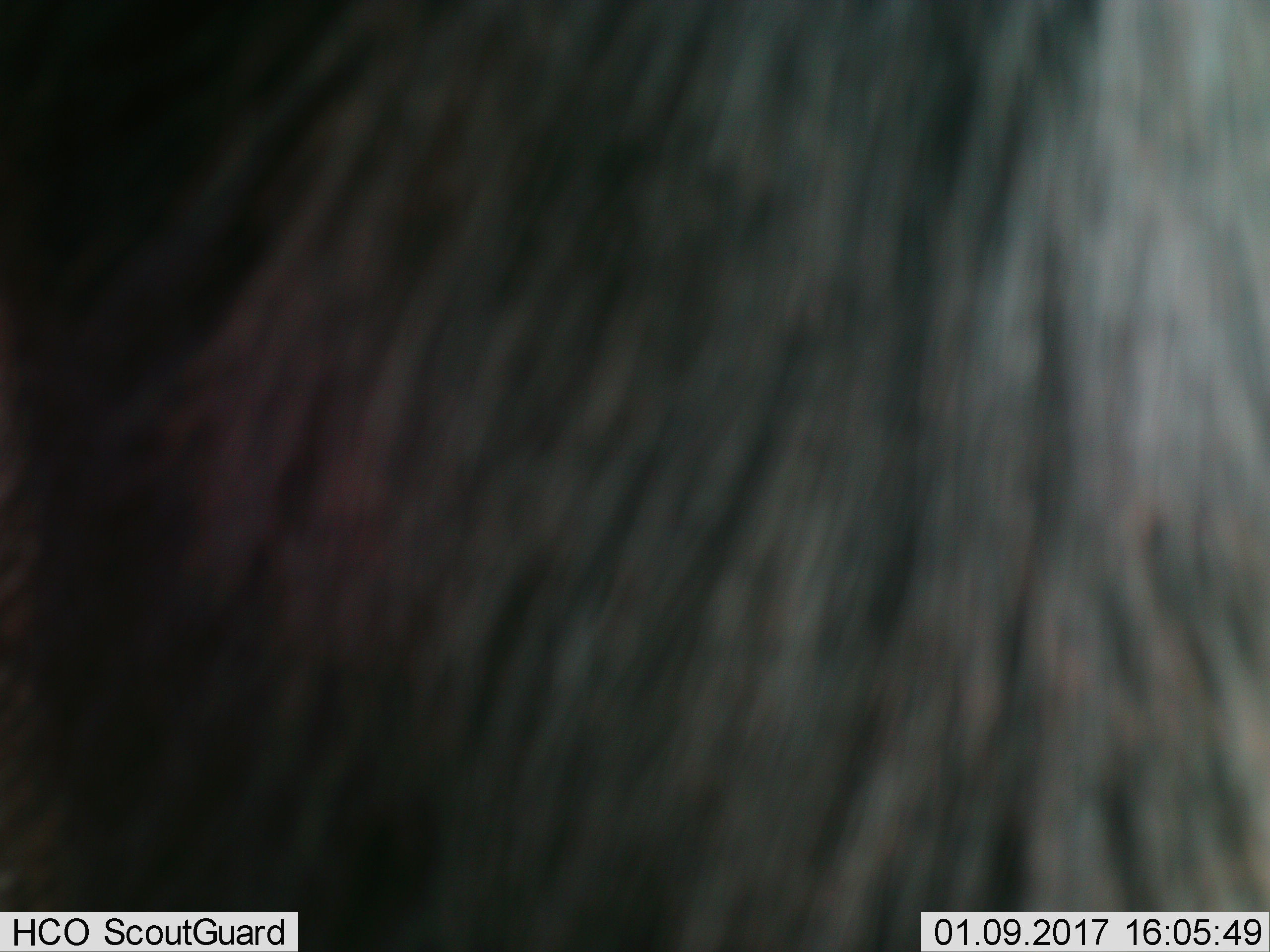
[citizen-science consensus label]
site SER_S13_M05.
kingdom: Animalia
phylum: Chordata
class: Mammalia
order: Artiodactyla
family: Bovidae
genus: Connochaetes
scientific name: Connochaetes taurinus taurinus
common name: blue wildebeest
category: wildebeestblue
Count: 1.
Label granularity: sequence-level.